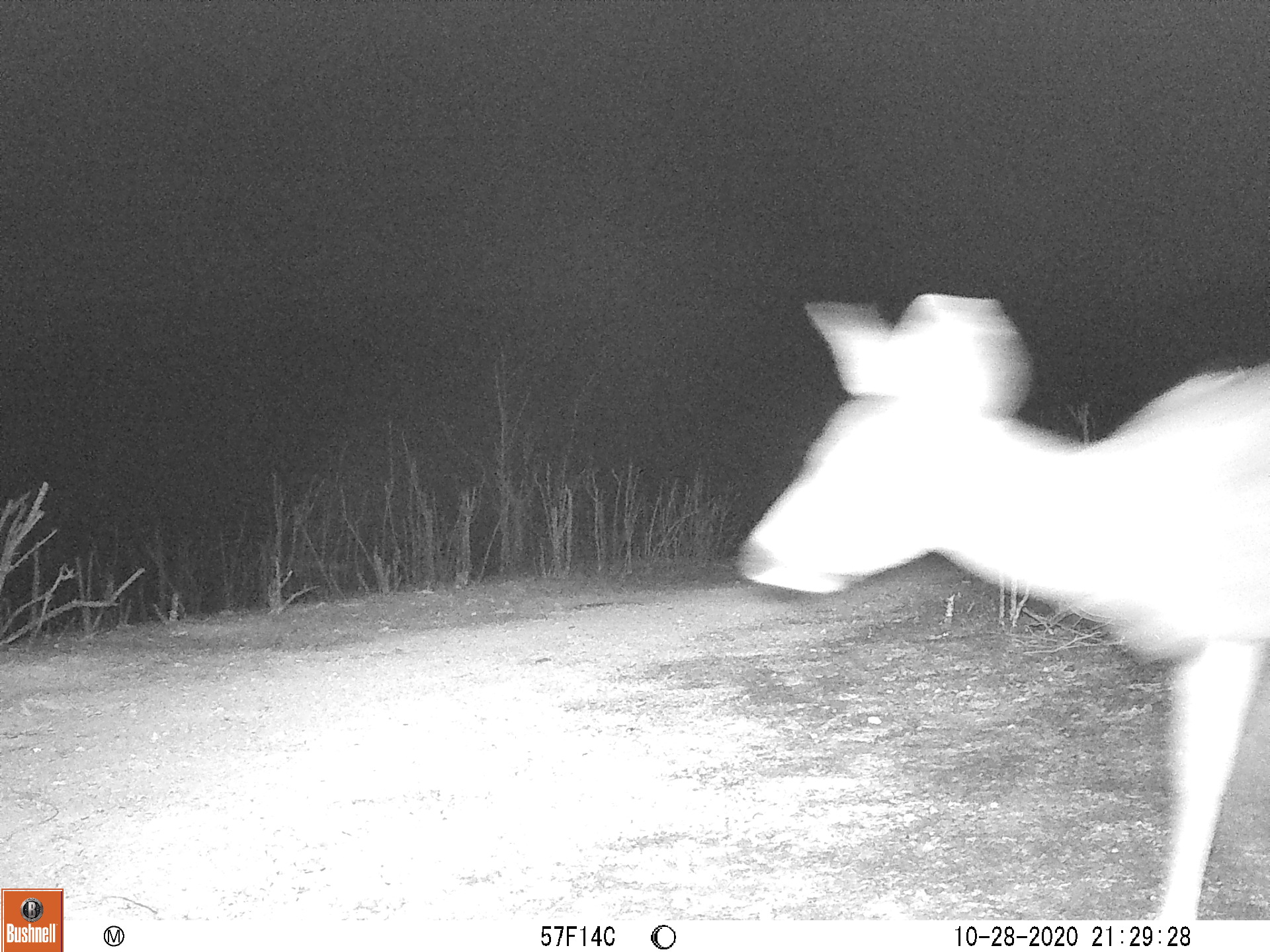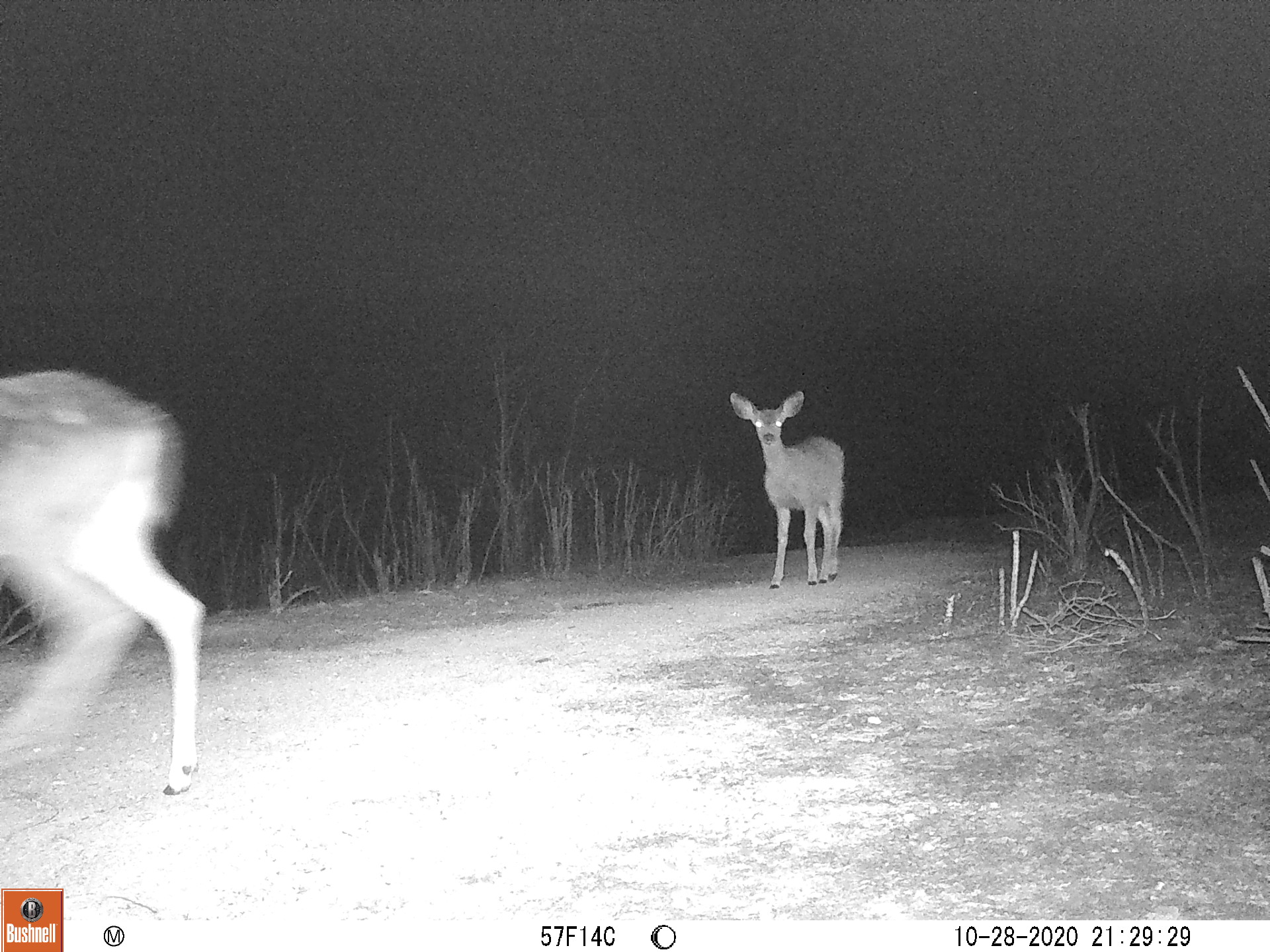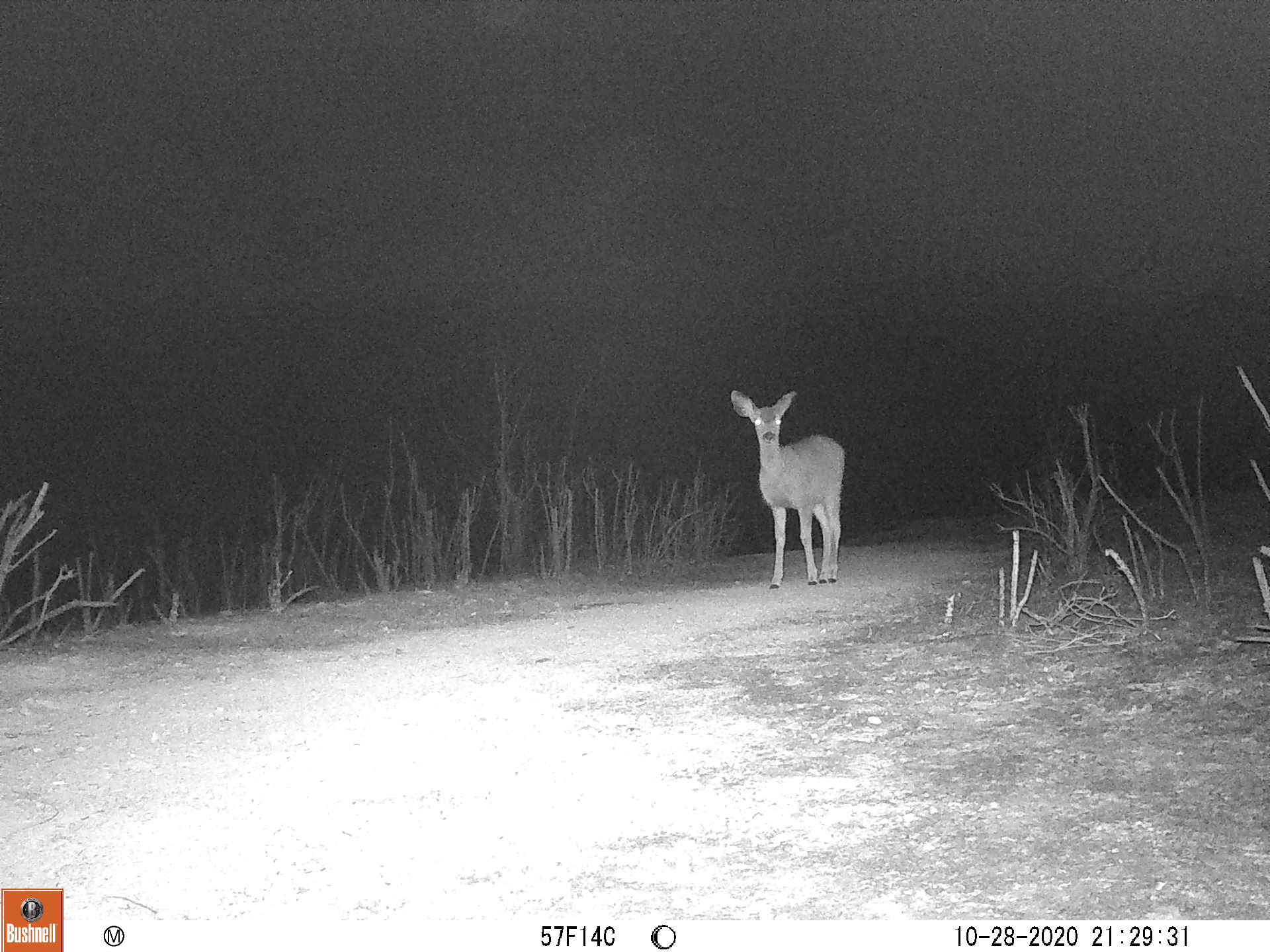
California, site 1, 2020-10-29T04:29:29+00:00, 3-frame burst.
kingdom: Animalia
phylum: Chordata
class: Mammalia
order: Artiodactyla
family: Cervidae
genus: Odocoileus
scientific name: Odocoileus hemionus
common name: mule deer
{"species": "mule deer (Odocoileus hemionus)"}